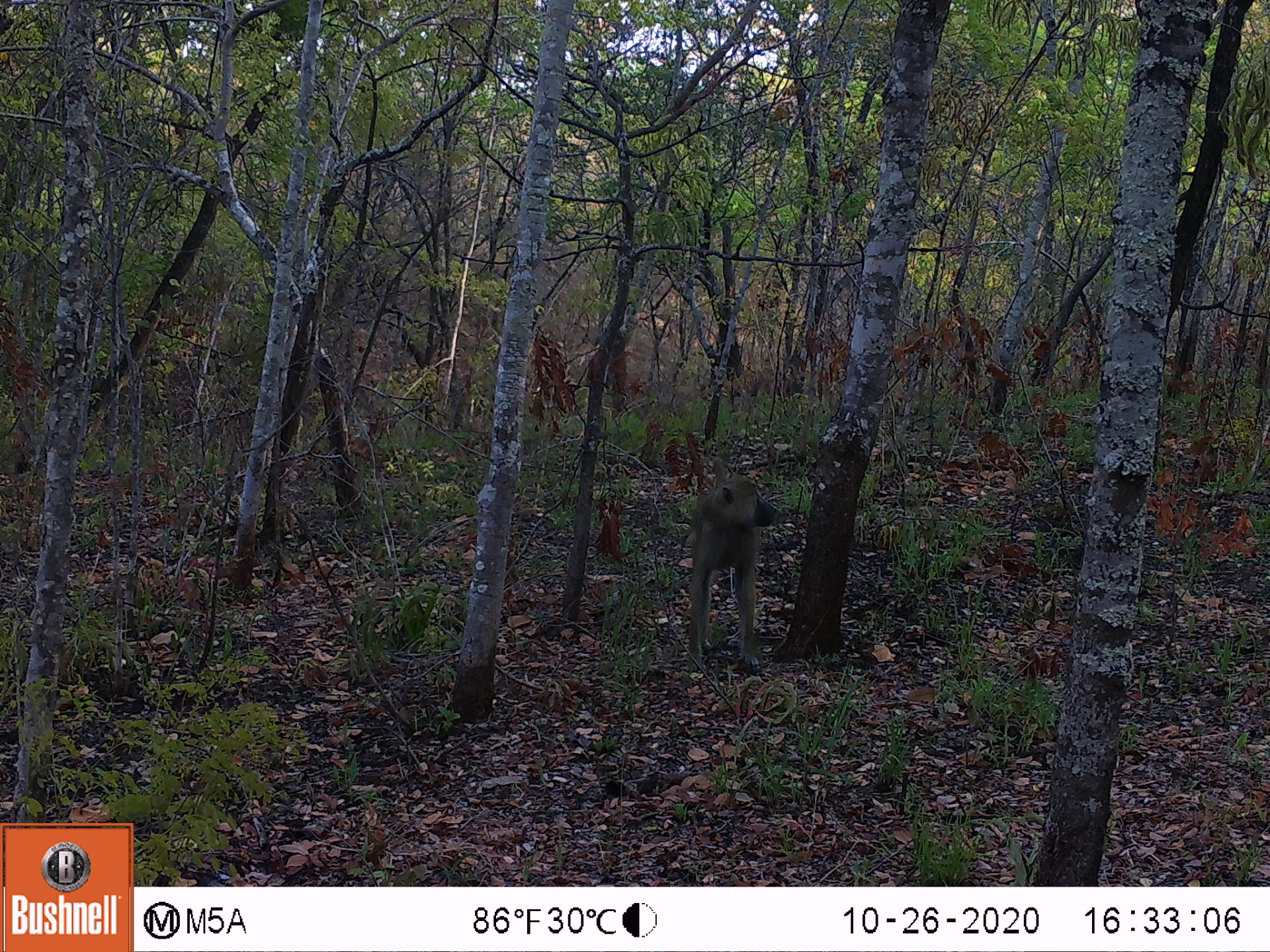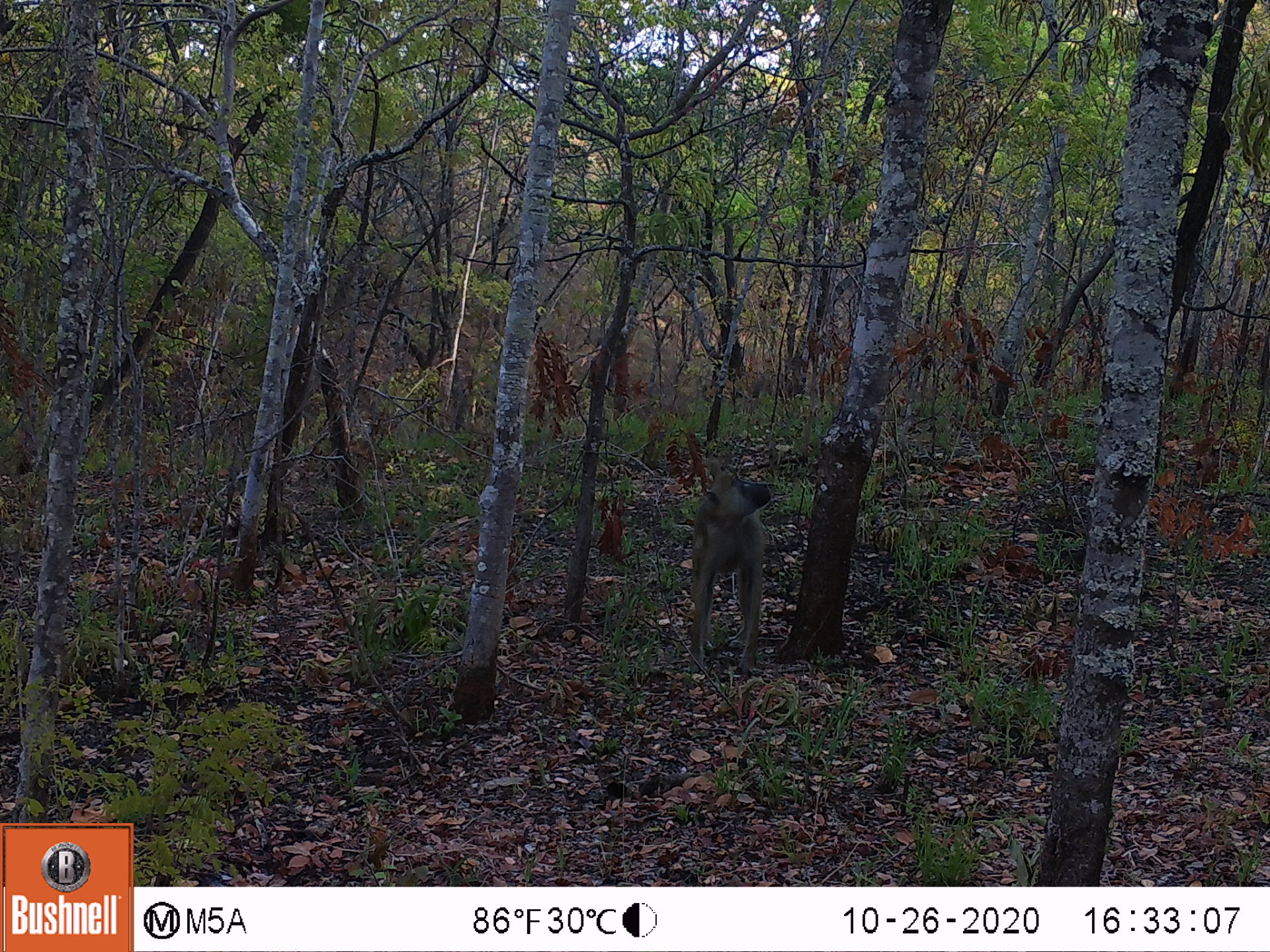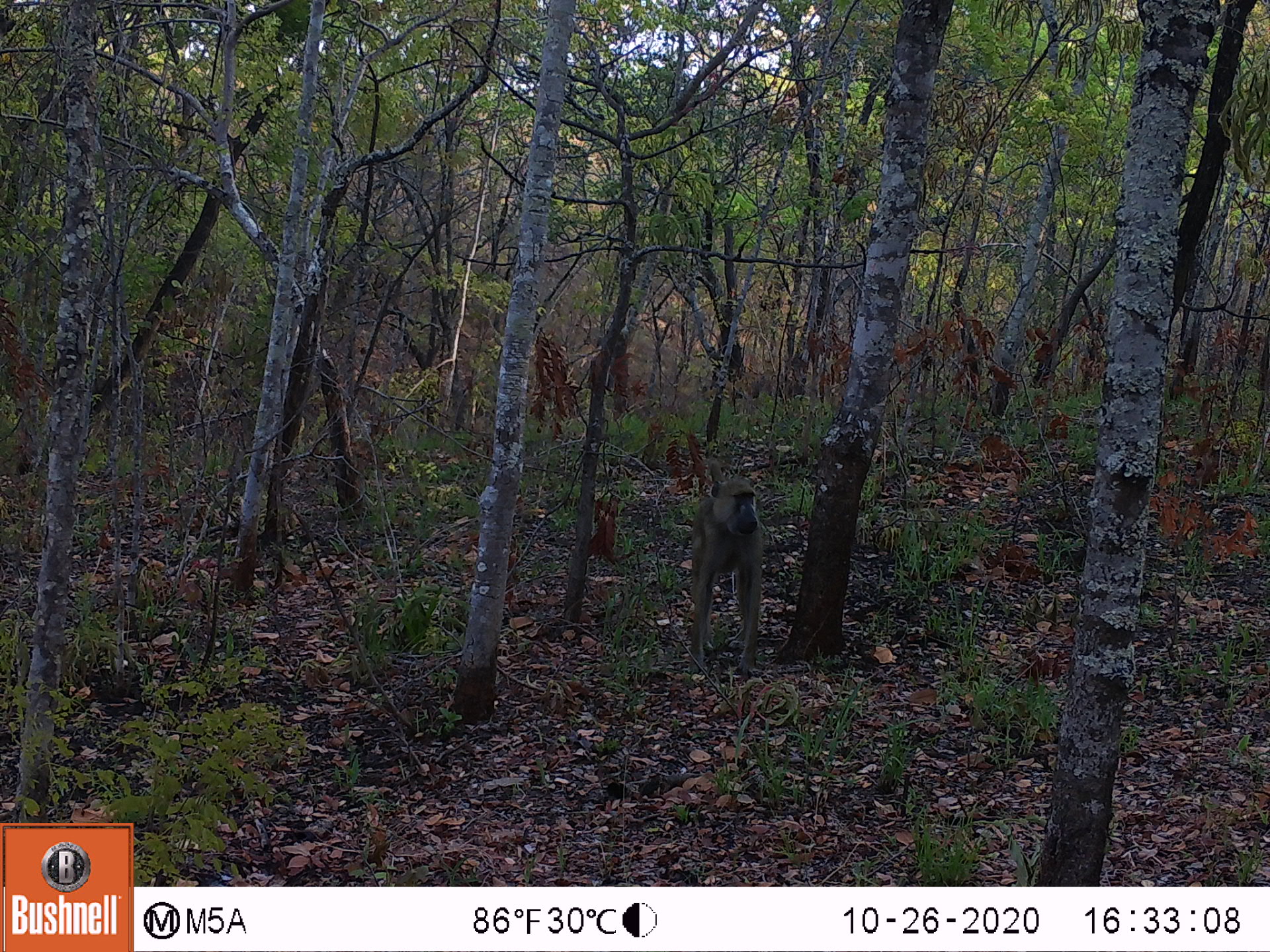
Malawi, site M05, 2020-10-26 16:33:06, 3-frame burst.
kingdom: Animalia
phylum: Chordata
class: Mammalia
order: Primates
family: Cercopithecidae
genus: Papio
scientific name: Papio cynocephalus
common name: yellow baboon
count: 1